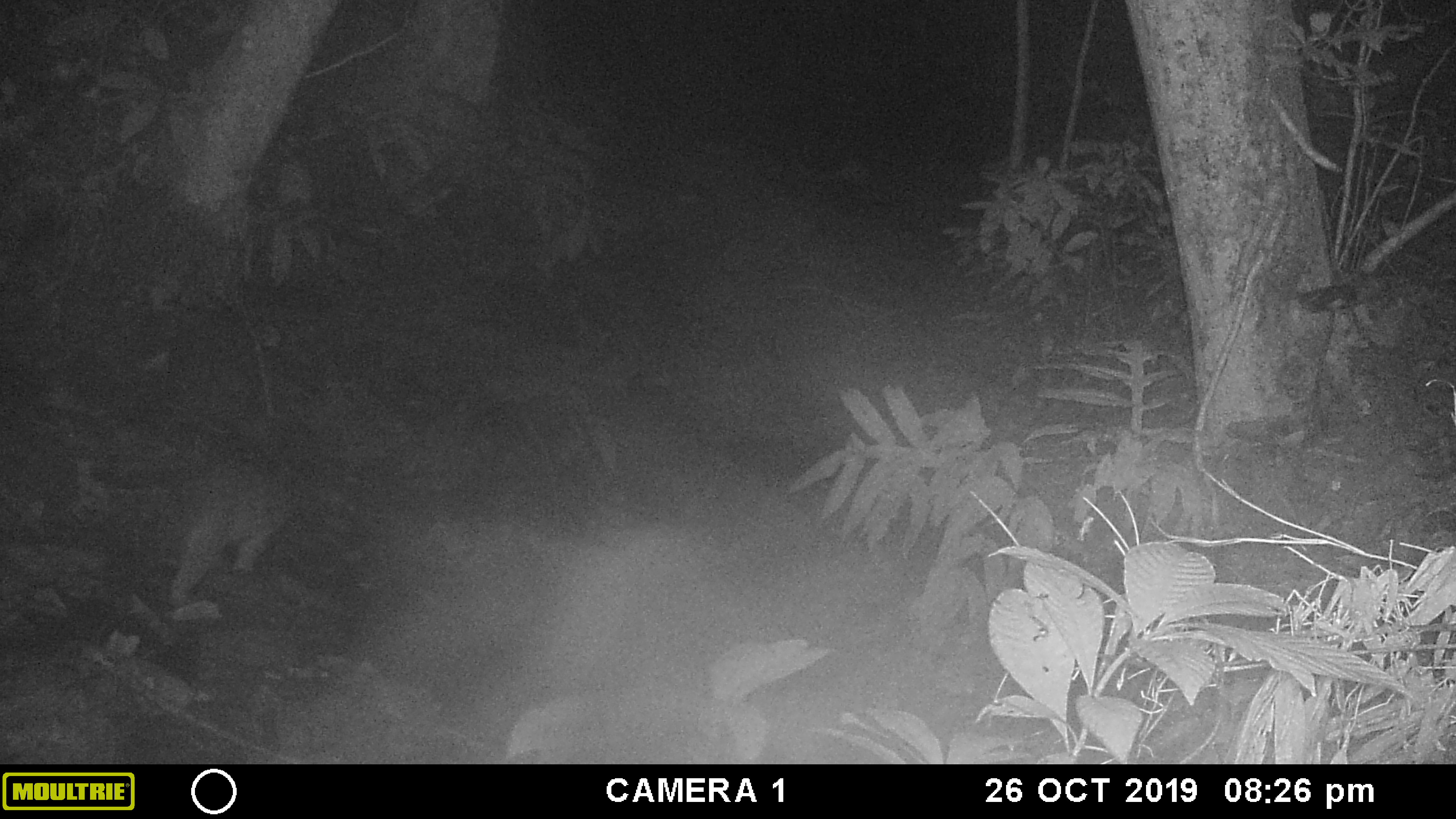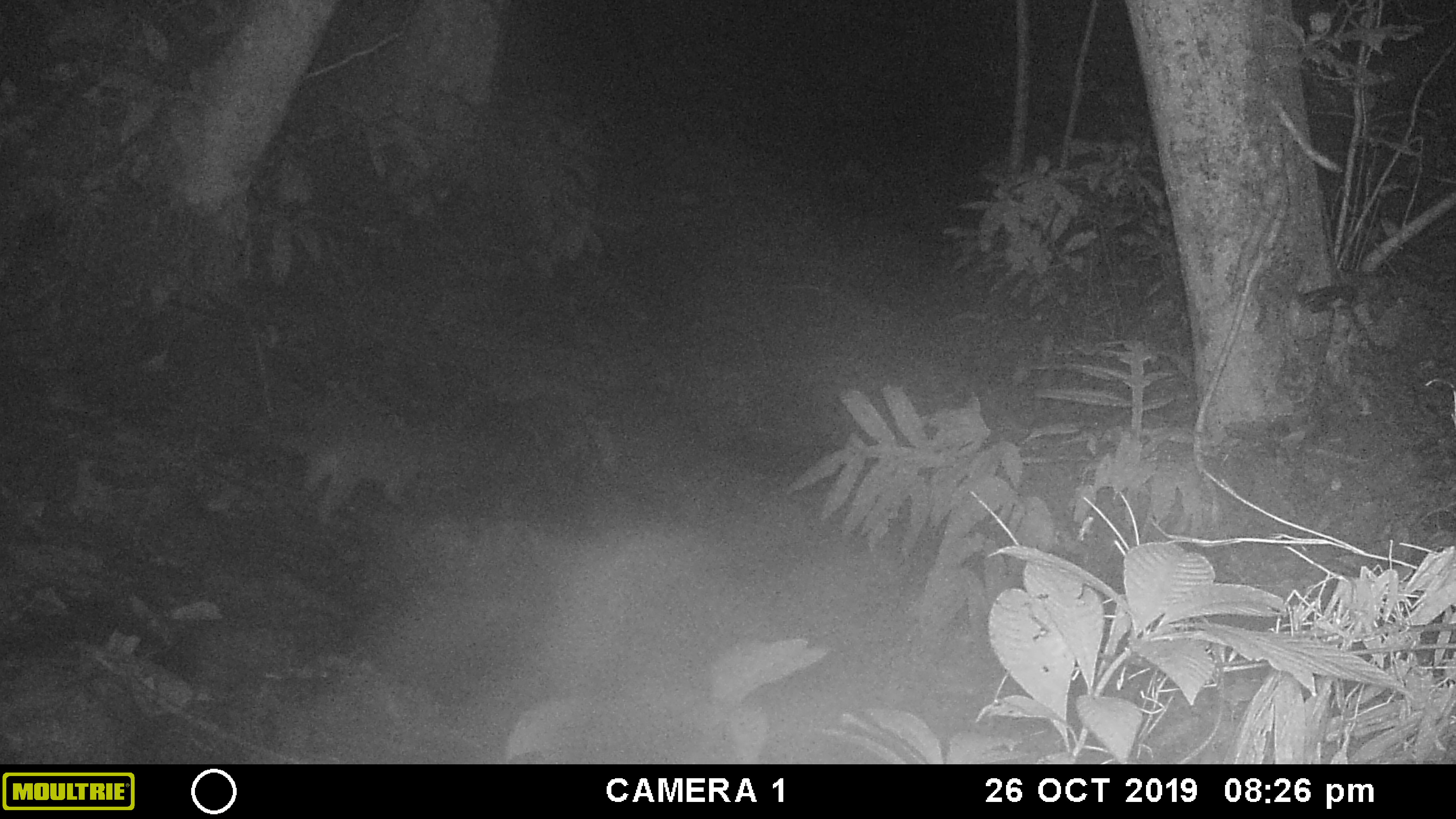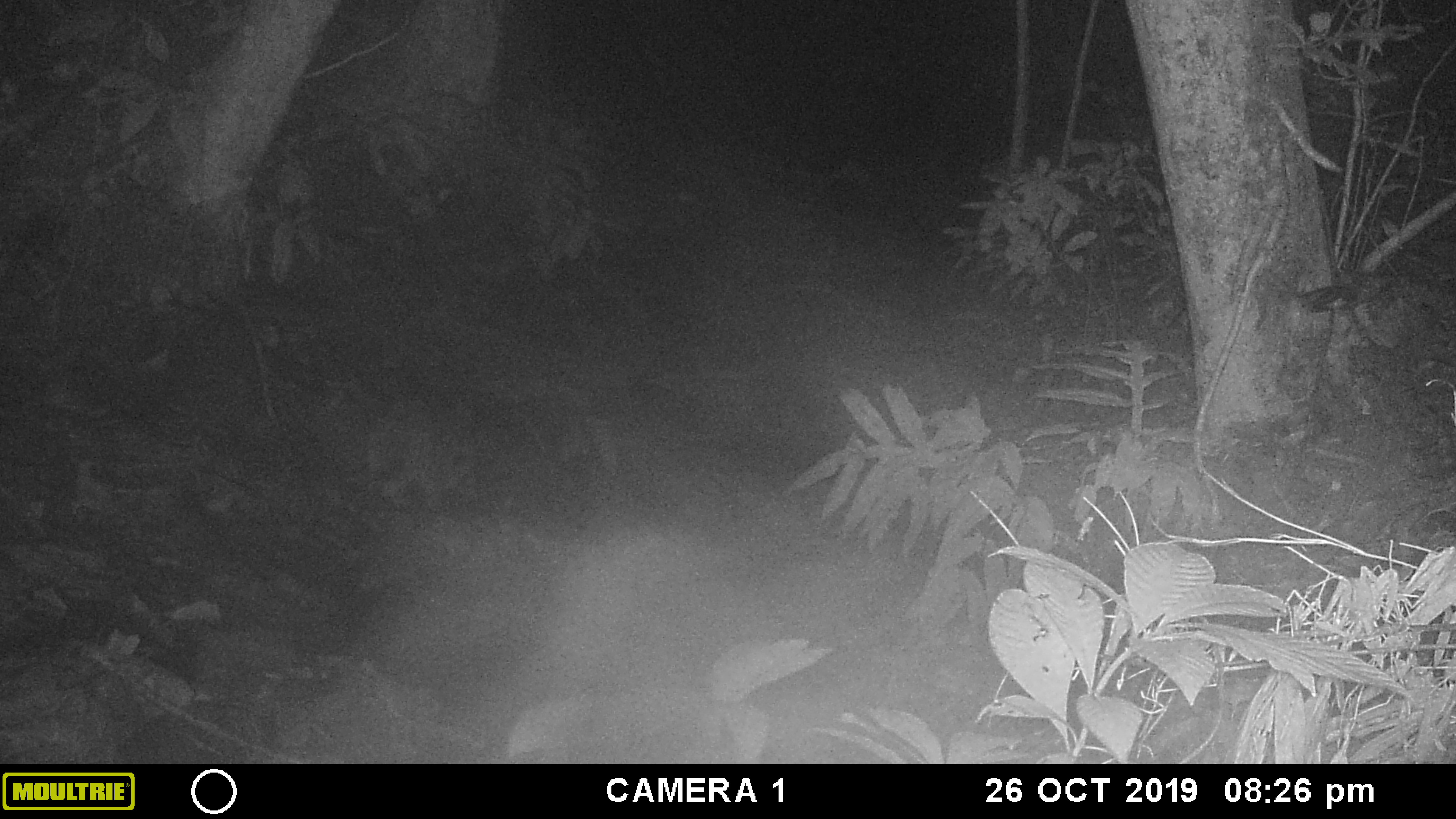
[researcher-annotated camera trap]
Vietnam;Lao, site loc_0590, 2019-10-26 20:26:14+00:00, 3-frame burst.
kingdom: Animalia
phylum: Chordata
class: Mammalia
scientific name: Mammalia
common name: mammal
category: unidentified small mammal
Unidentified small mammal (mammal) (Mammalia). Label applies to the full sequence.